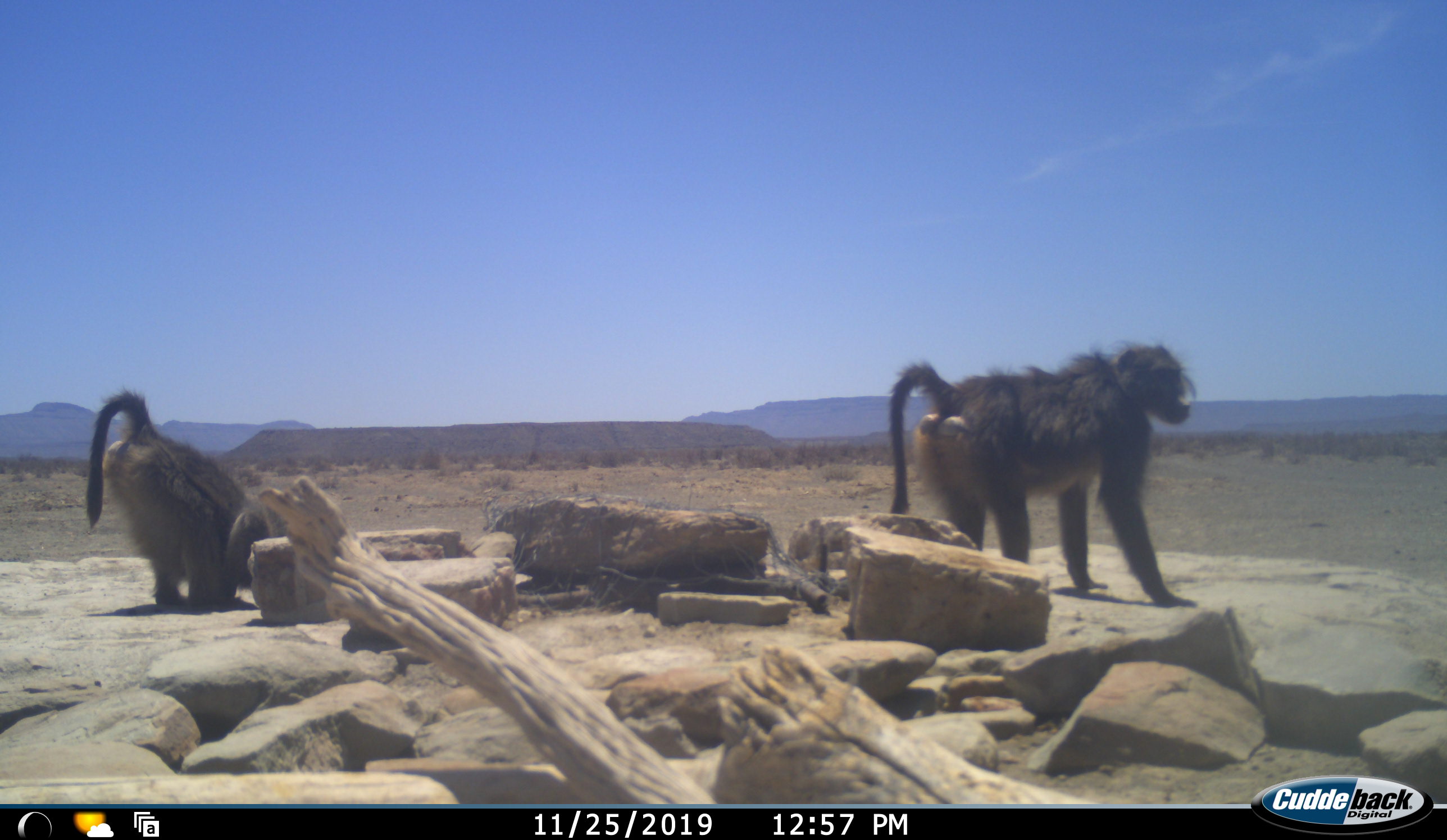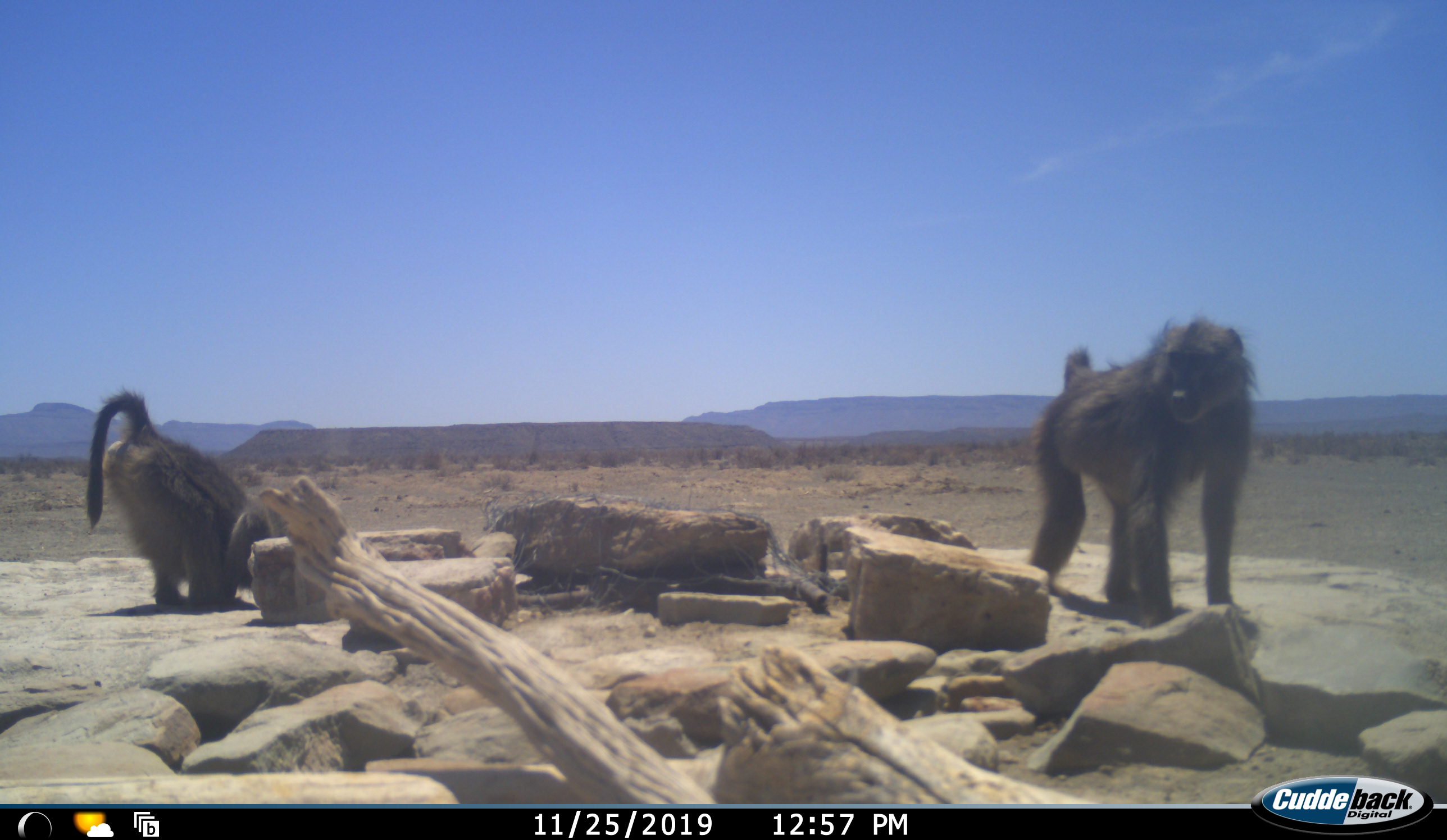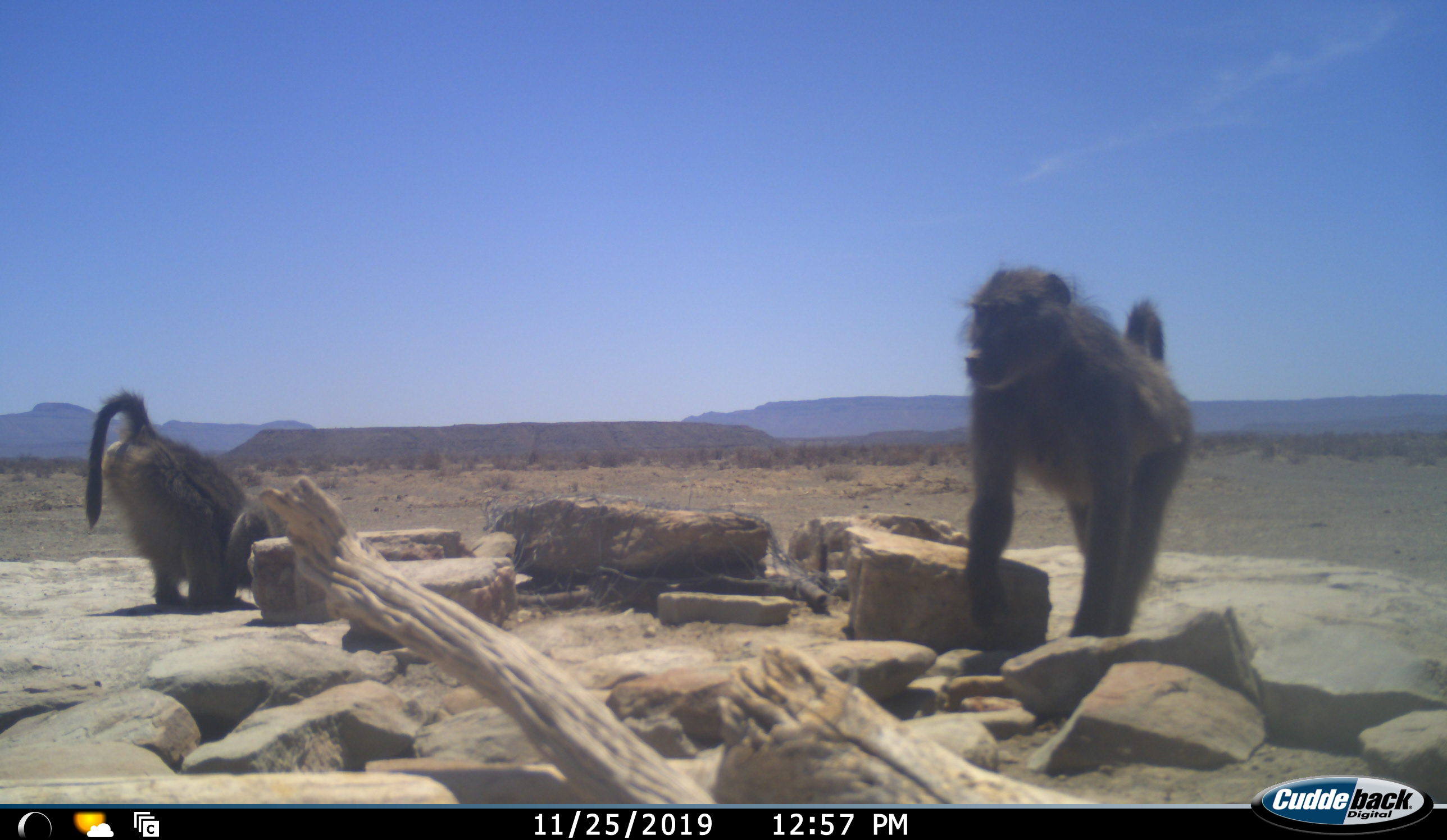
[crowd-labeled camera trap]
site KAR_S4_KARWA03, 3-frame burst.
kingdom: Animalia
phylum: Chordata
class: Mammalia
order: Primates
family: Cercopithecidae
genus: Papio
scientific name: Papio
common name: baboon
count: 2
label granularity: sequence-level